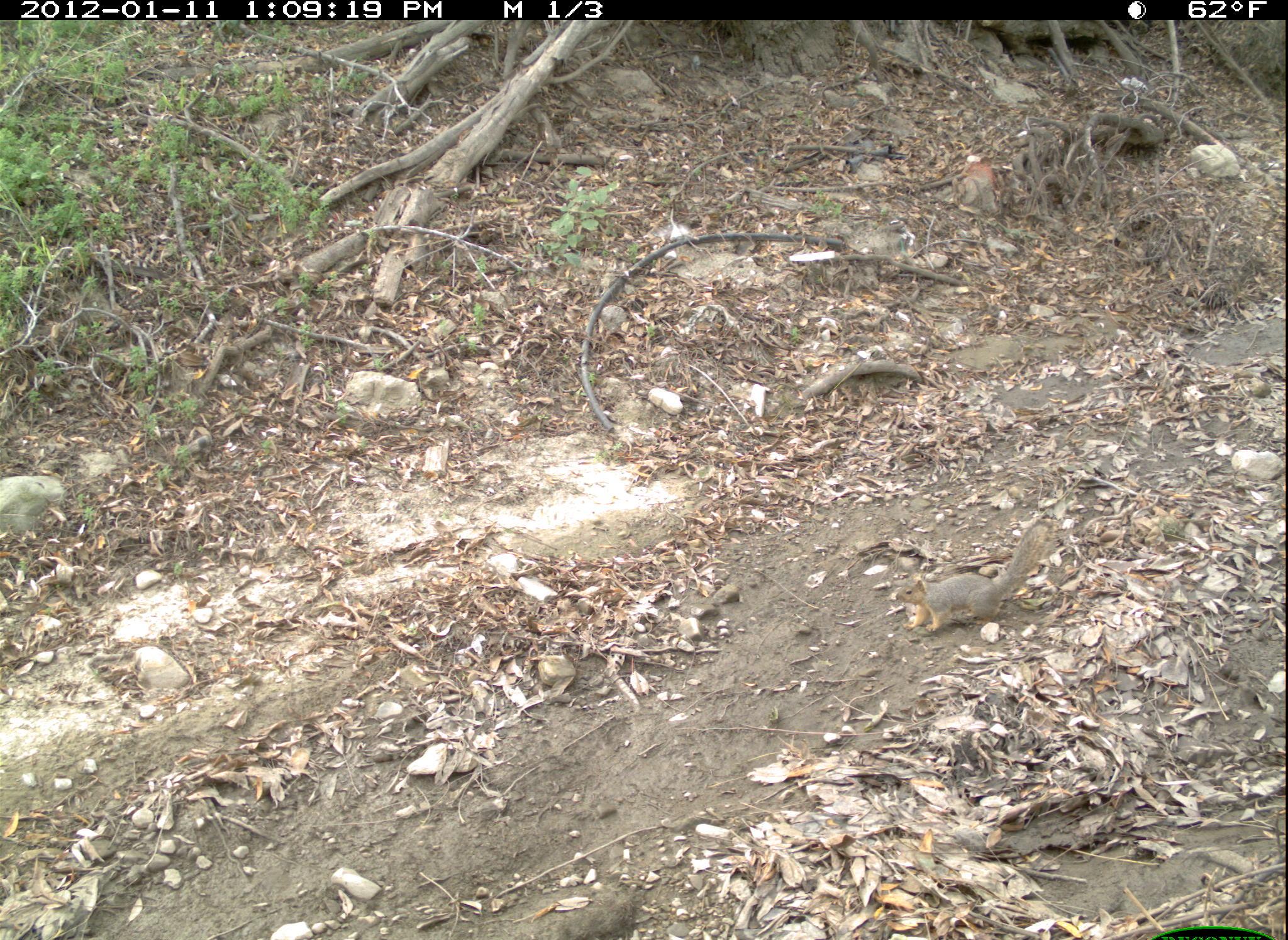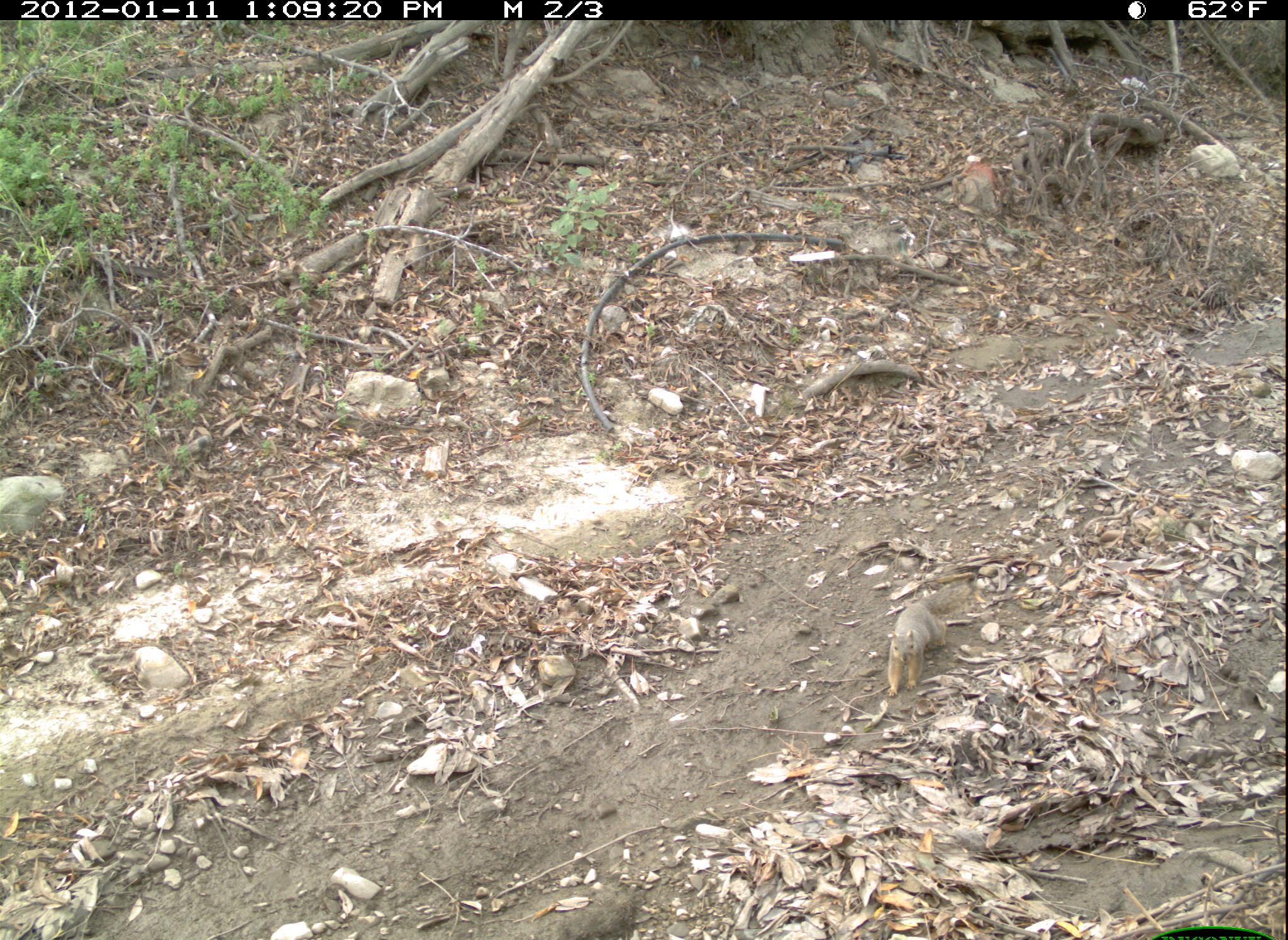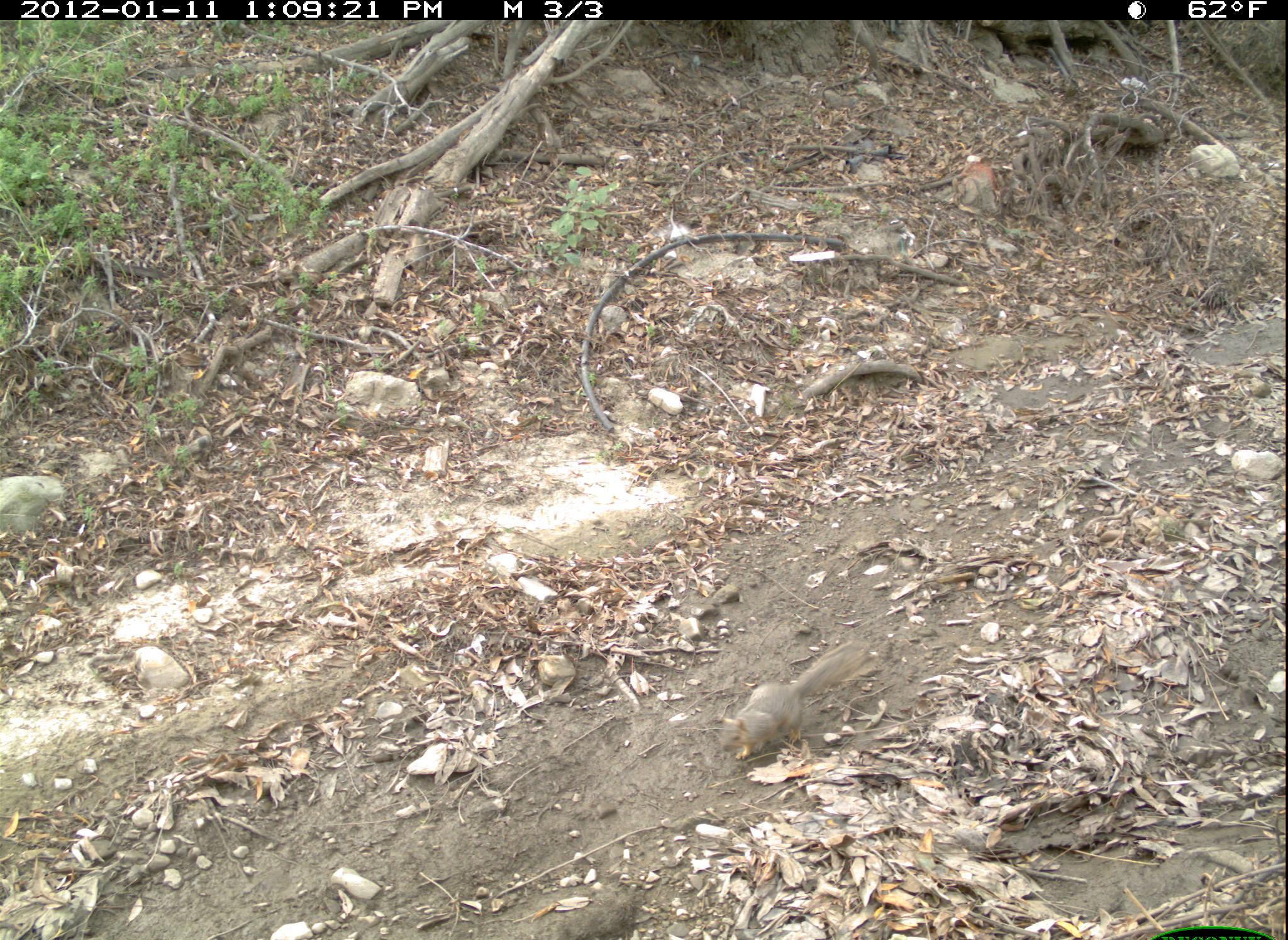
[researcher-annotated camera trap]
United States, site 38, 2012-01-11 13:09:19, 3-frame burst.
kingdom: Animalia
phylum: Chordata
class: Mammalia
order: Rodentia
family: Sciuridae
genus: Sciurus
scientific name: Sciurus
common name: squirrel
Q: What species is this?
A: Squirrel (Sciurus).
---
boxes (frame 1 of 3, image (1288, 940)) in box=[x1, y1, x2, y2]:
squirrel: box=[886, 512, 1058, 641]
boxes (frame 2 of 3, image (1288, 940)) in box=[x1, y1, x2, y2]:
squirrel: box=[868, 551, 1006, 723]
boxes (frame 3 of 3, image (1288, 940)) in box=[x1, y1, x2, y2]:
squirrel: box=[704, 625, 890, 776]